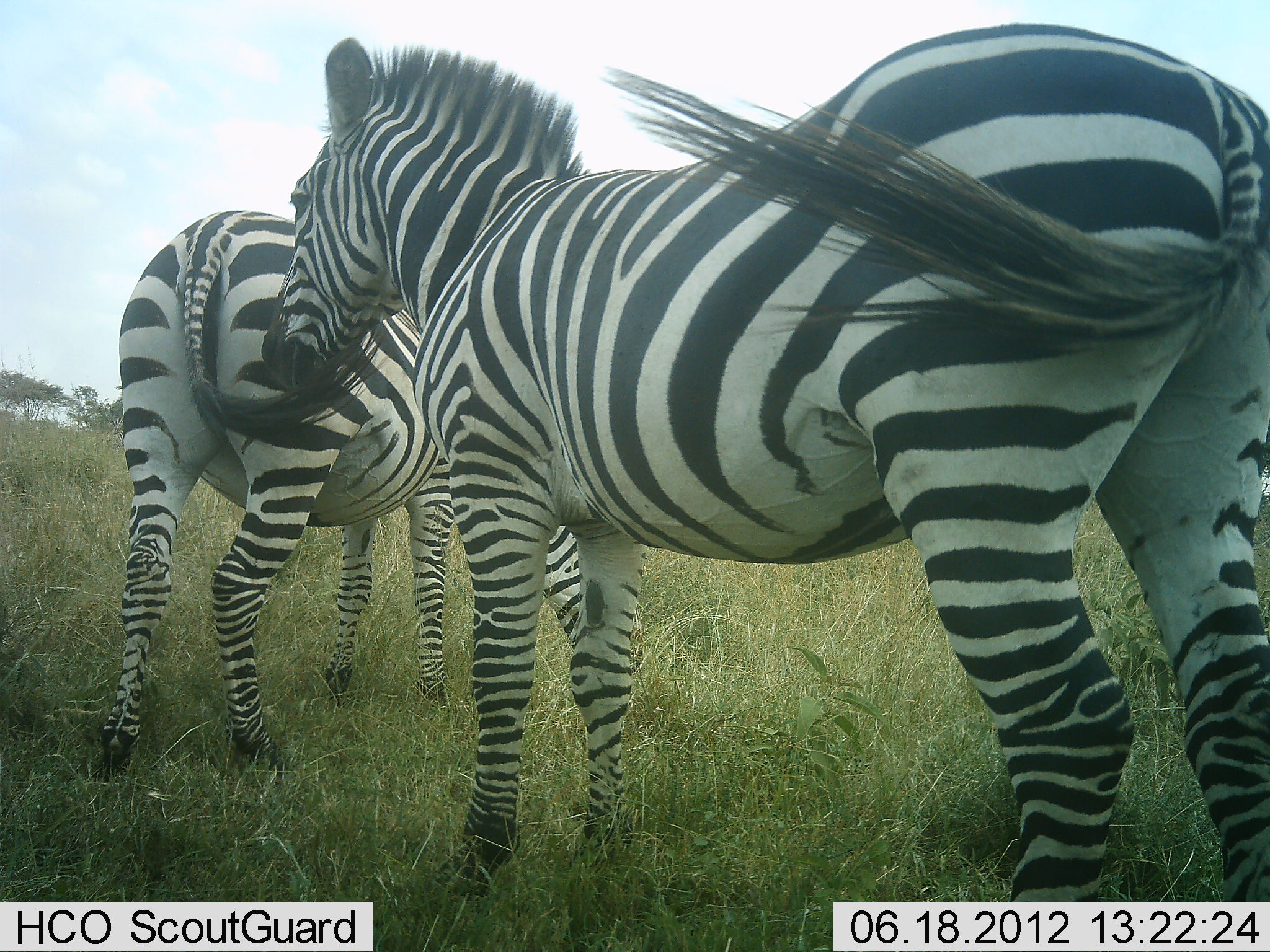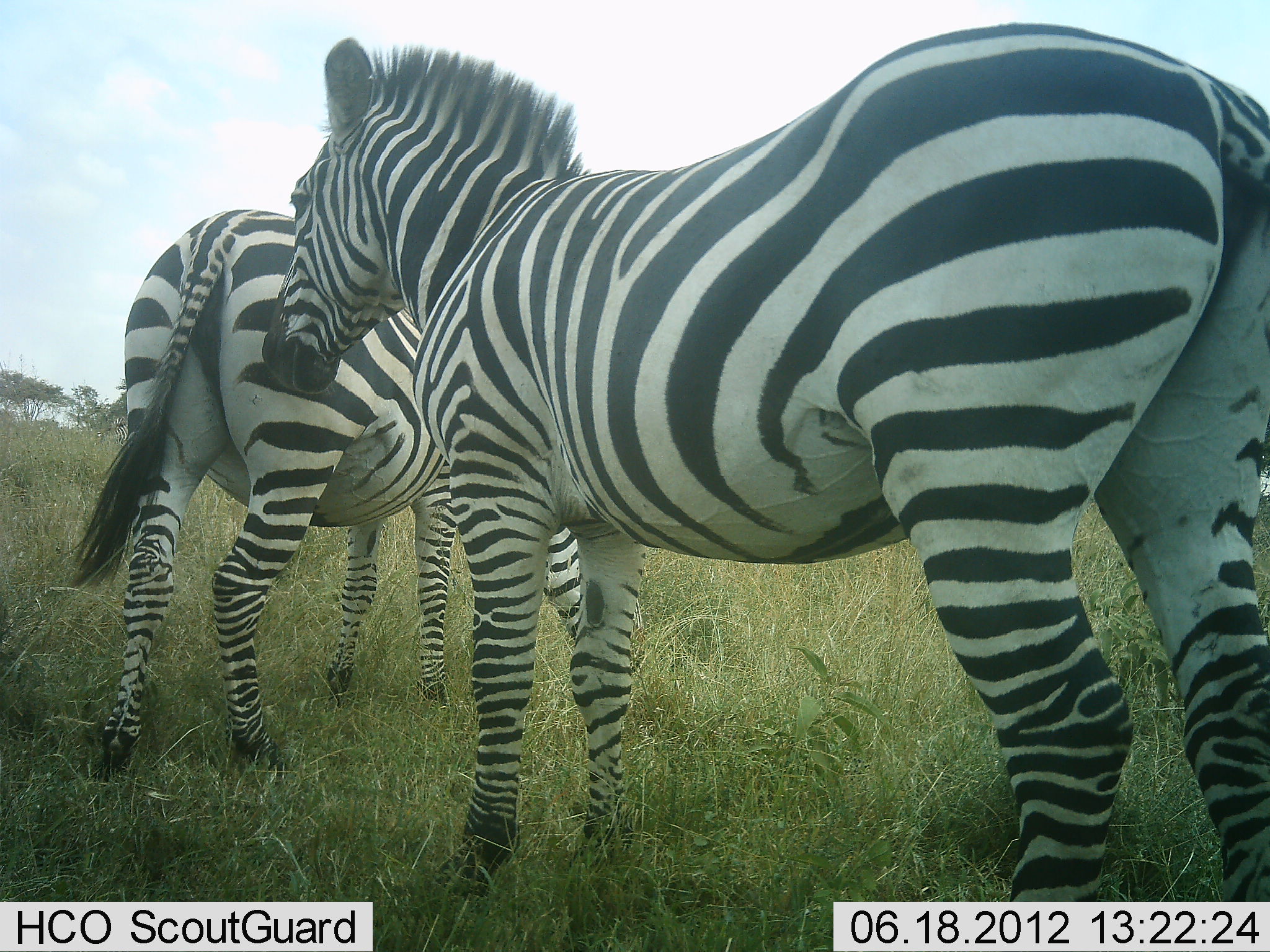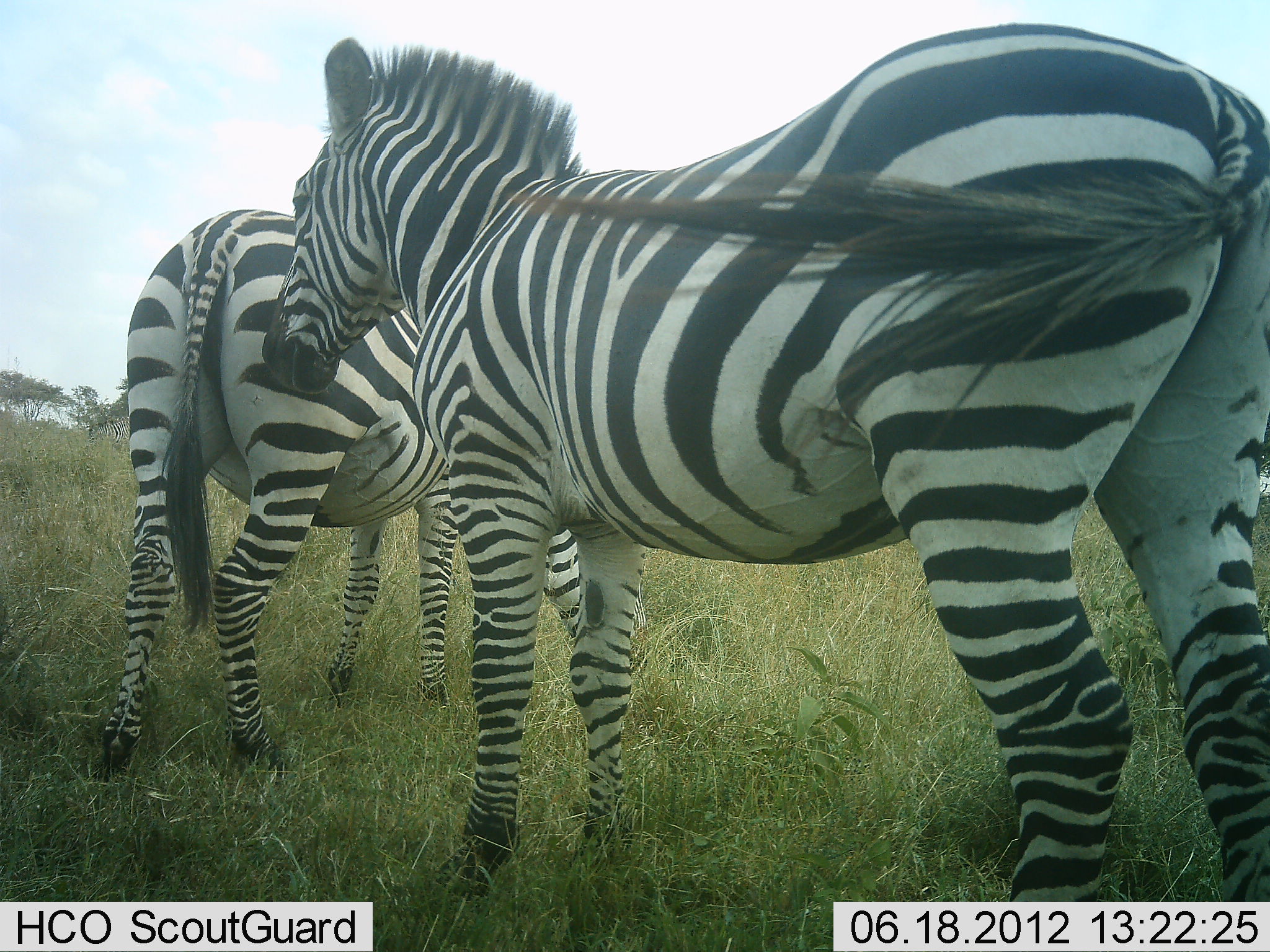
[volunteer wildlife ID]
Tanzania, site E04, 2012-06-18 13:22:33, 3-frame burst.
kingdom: Animalia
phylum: Chordata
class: Mammalia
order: Perissodactyla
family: Equidae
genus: Equus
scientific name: Equus quagga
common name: plains zebra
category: zebra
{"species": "zebra (plains zebra) (Equus quagga)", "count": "2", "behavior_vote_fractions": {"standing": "100%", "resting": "10%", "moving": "0%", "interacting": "10%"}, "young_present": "0%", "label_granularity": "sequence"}